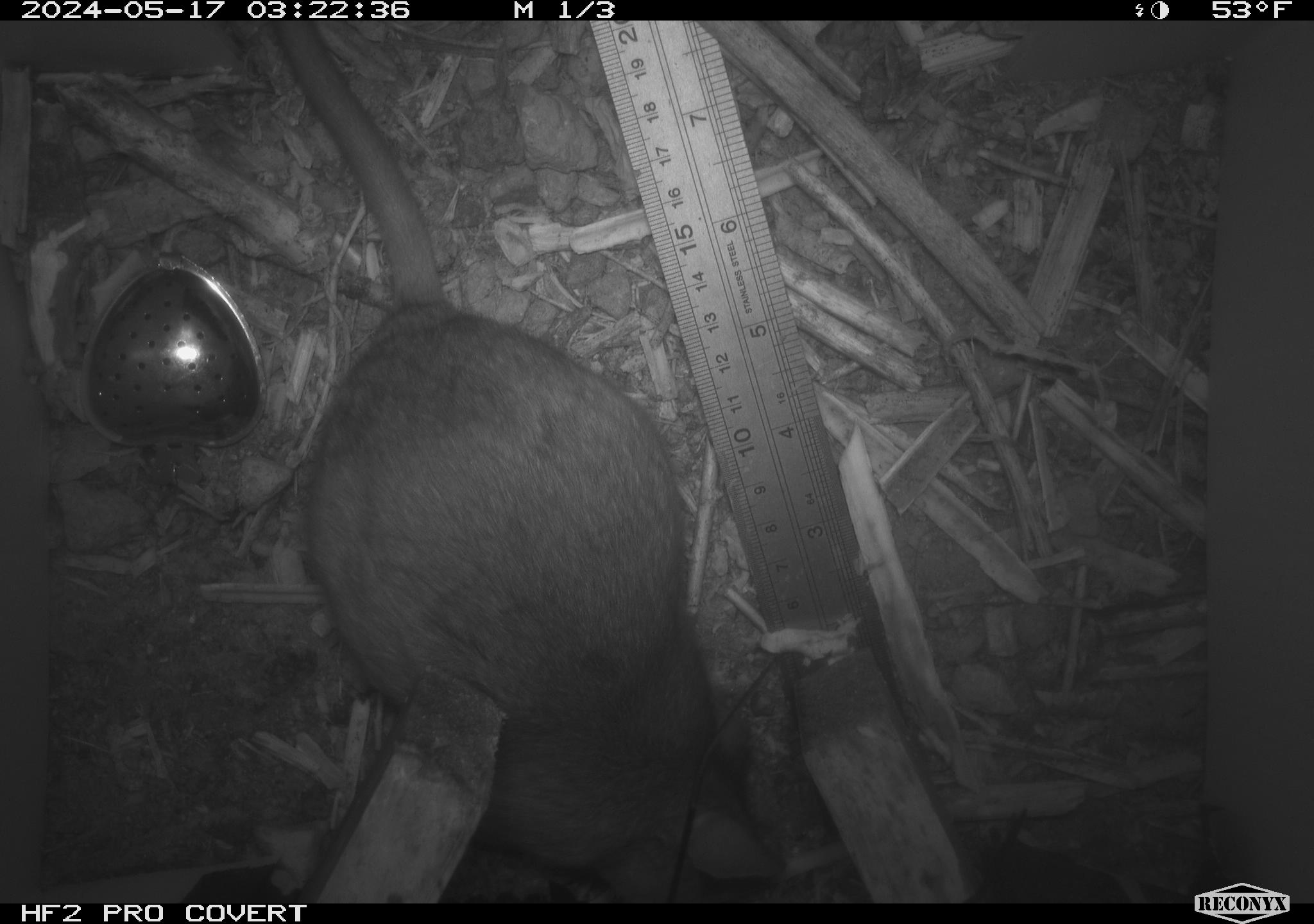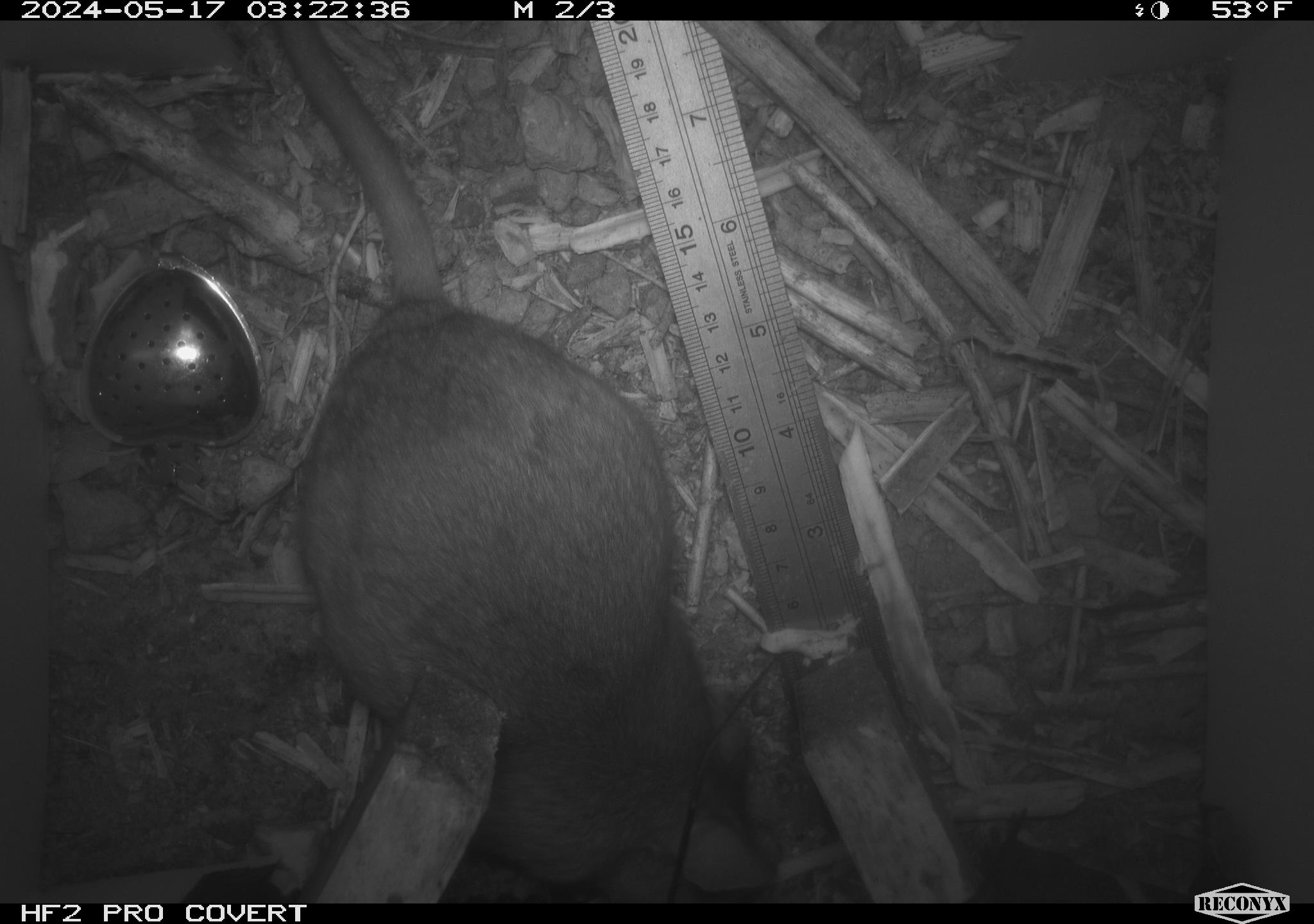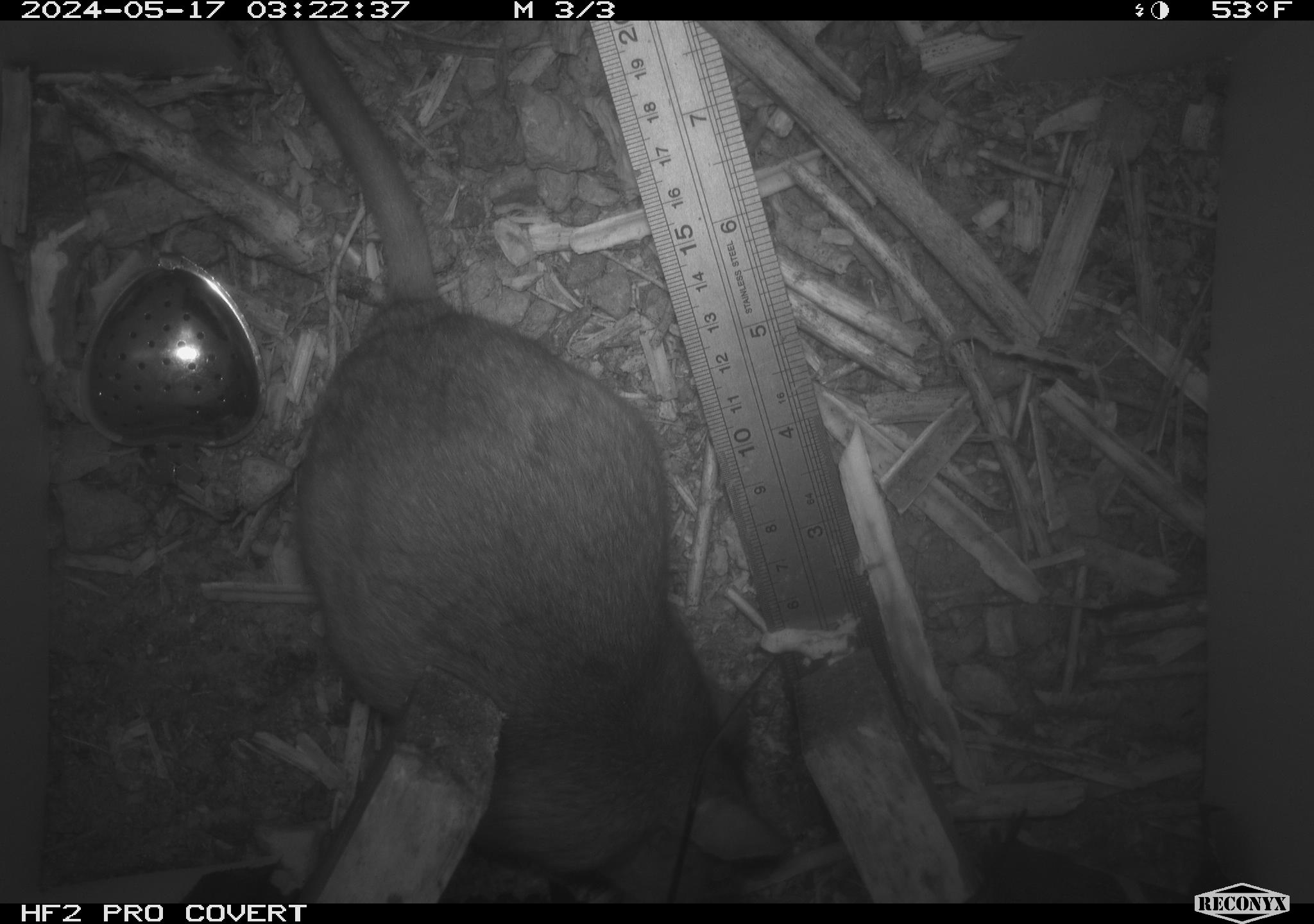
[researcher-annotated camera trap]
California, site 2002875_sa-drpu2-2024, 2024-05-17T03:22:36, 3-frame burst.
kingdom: Animalia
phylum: Chordata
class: Mammalia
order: Rodentia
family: Cricetidae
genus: Neotoma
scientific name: Neotoma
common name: pack rat or woodrat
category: neotoma species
Neotoma species (pack rat or woodrat) (Neotoma).